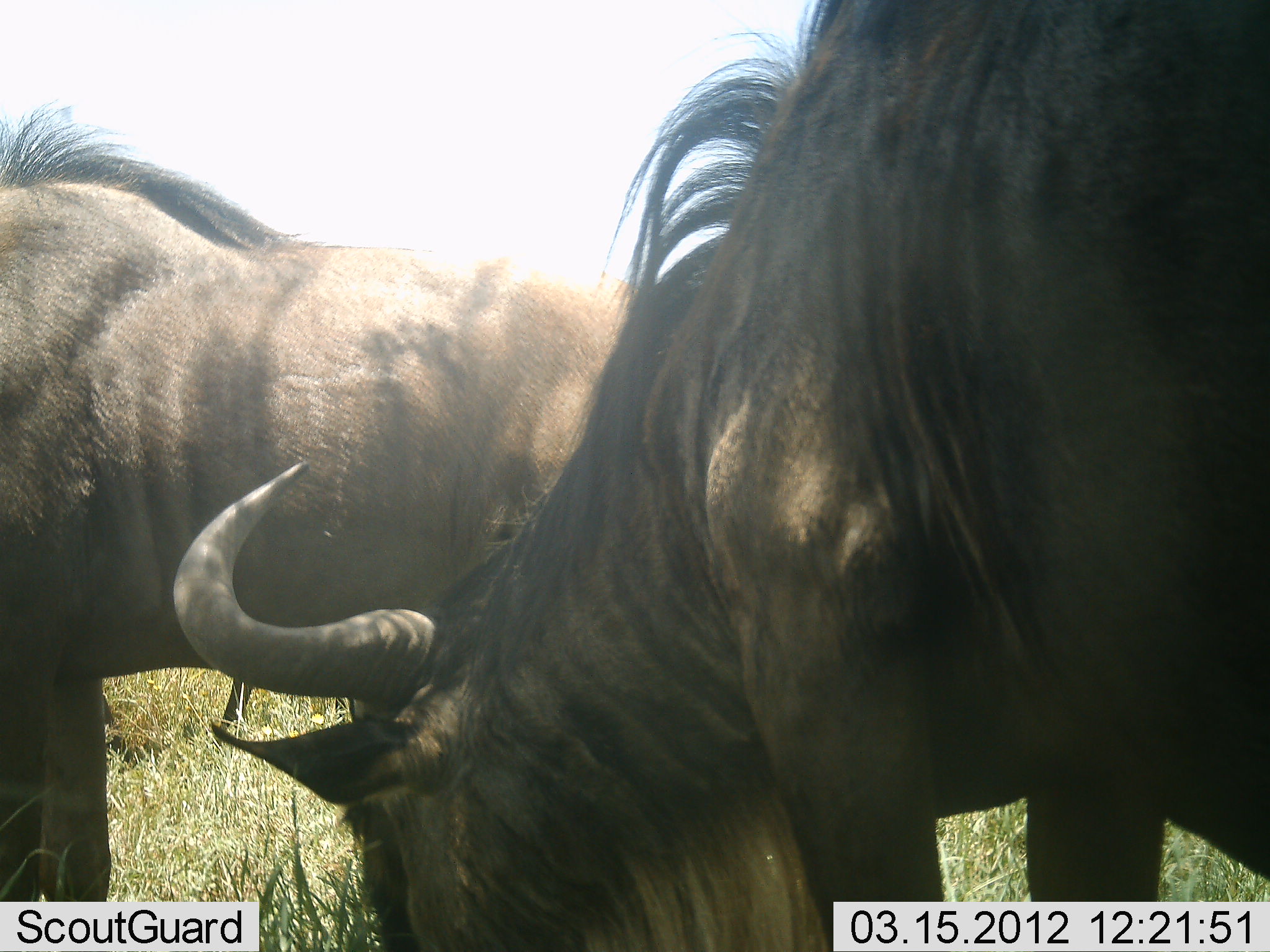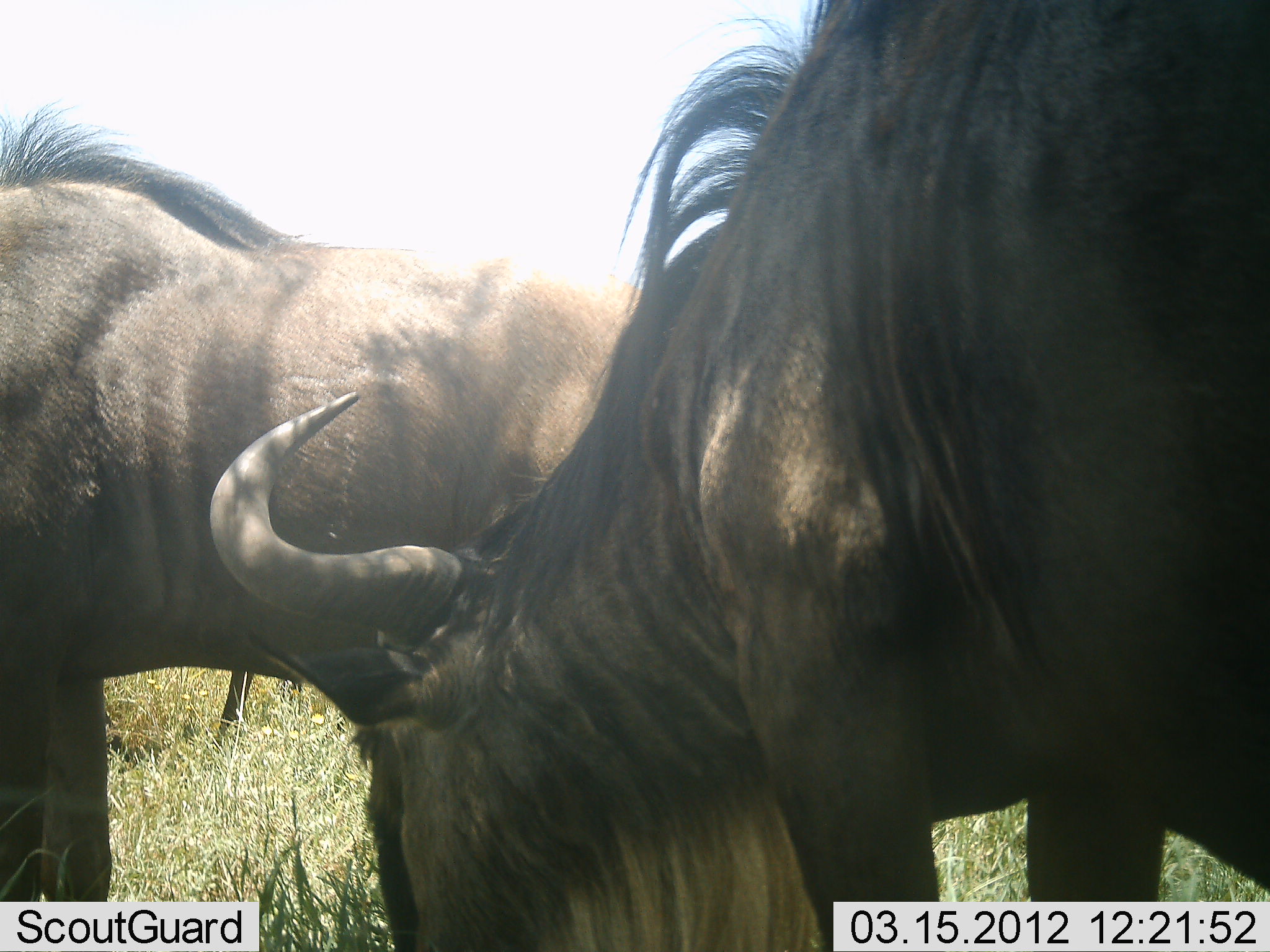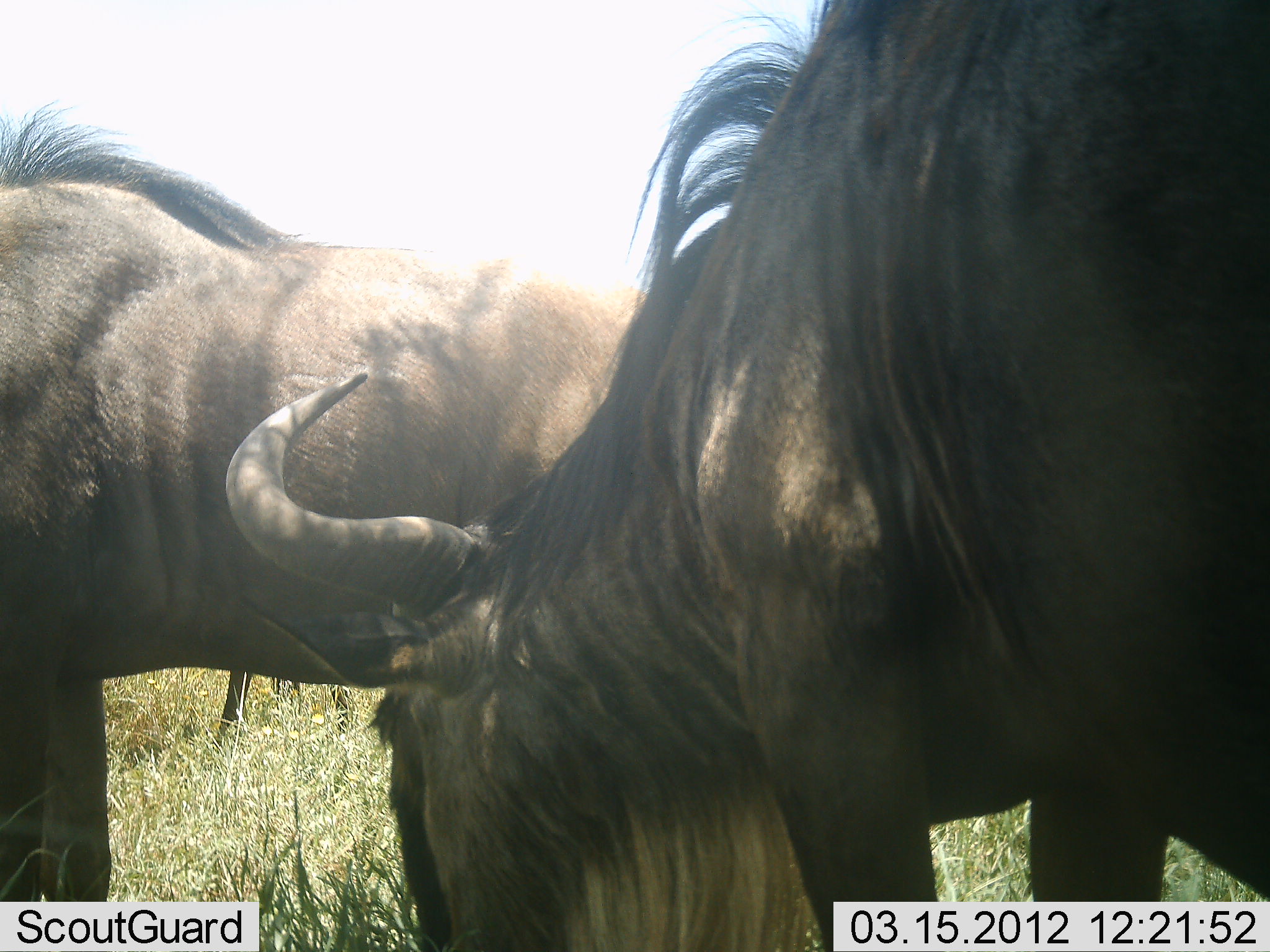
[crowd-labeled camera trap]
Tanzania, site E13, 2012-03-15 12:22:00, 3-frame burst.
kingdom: Animalia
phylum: Chordata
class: Mammalia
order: Artiodactyla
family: Bovidae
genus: Connochaetes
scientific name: Connochaetes taurinus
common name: blue wildebeest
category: wildebeest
Wildebeest (blue wildebeest) (Connochaetes taurinus), count 2. Behavior (volunteer vote fractions): standing 59%, resting 0%, moving 6%, interacting 12%. Young present (vote fraction): 0%. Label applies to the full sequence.